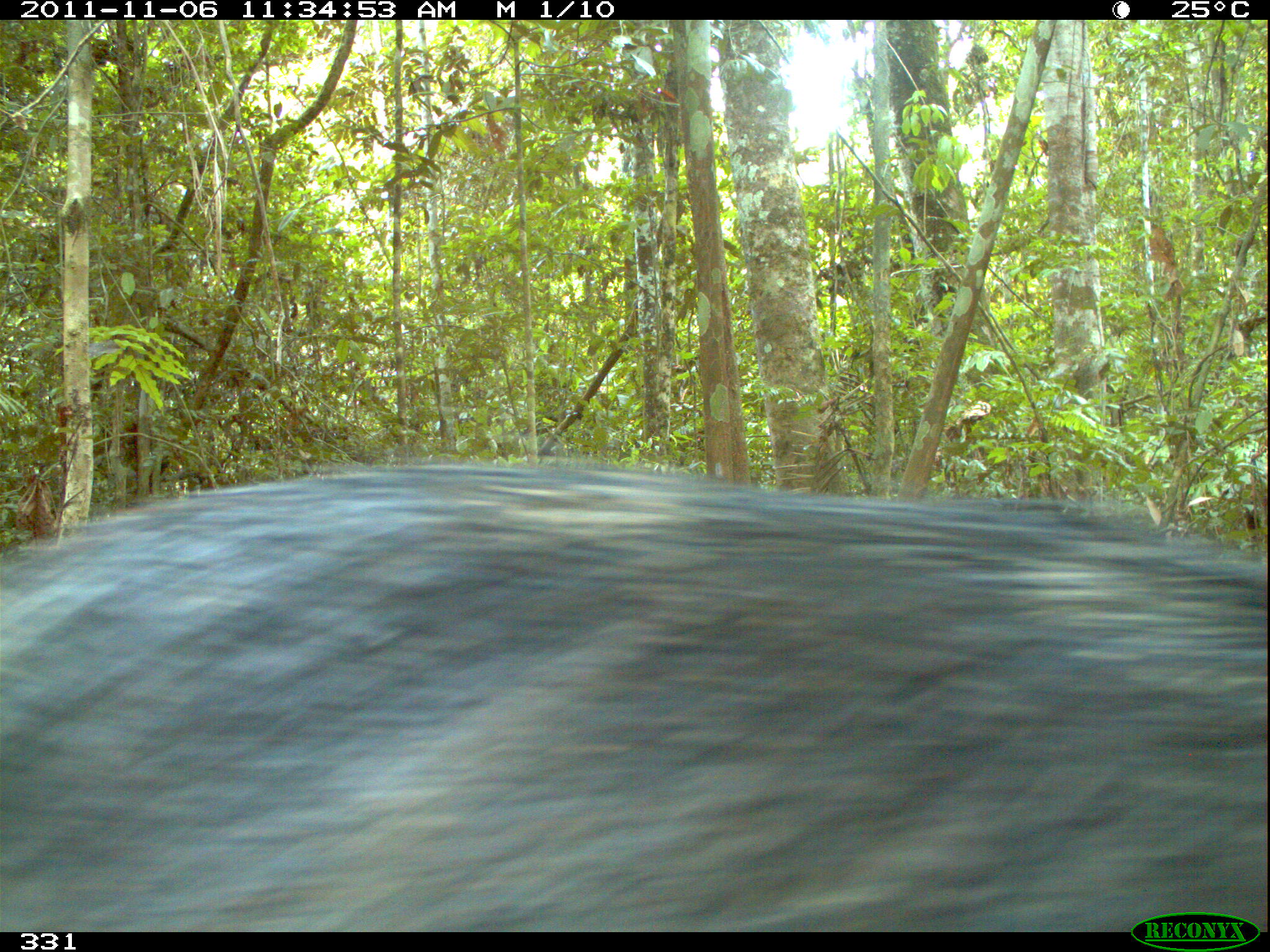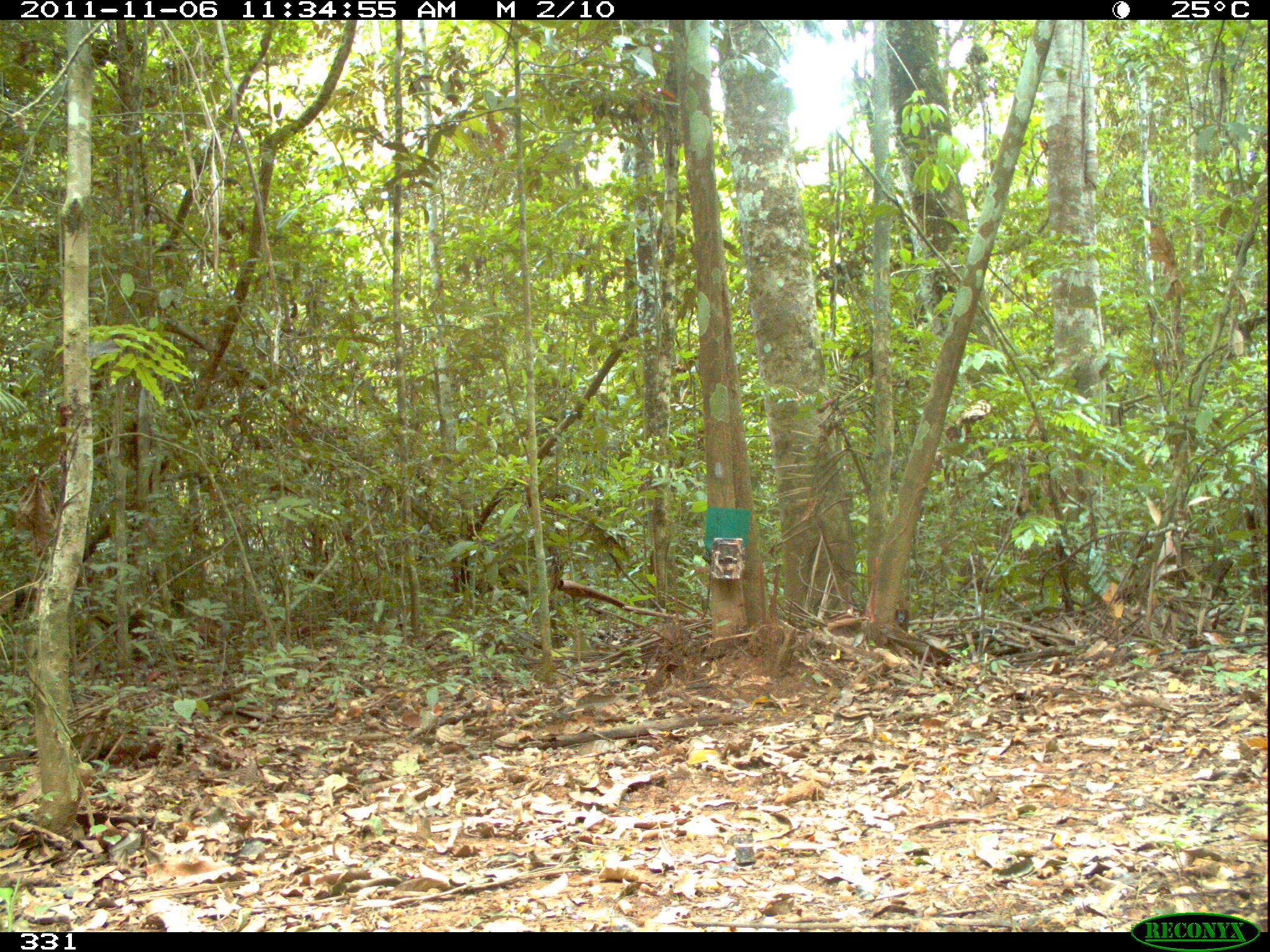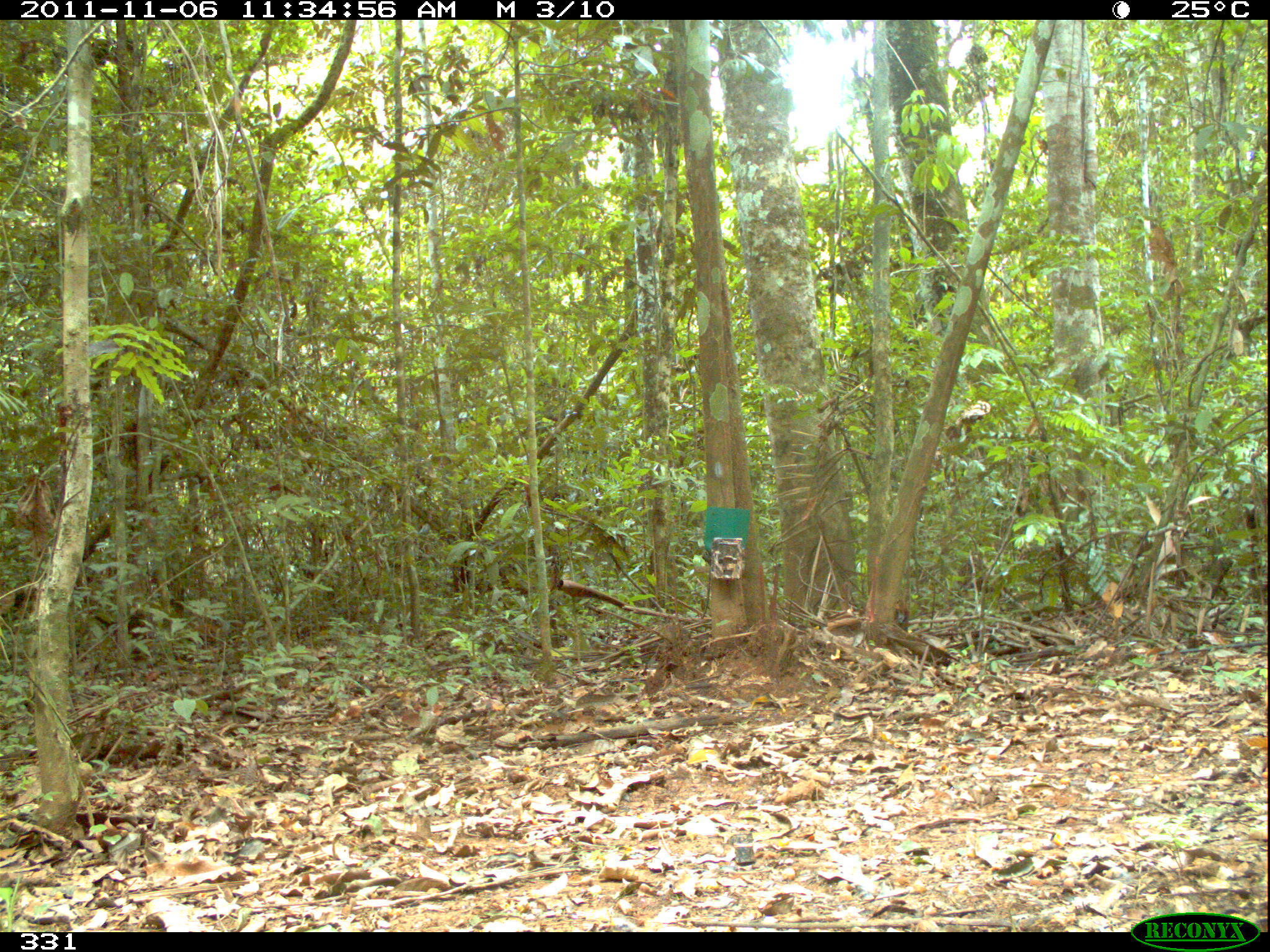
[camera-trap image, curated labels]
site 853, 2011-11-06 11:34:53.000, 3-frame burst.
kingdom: Animalia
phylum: Chordata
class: Mammalia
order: Artiodactyla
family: Tayassuidae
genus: Tayassu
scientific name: Tayassu pecari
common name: white-lipped peccary